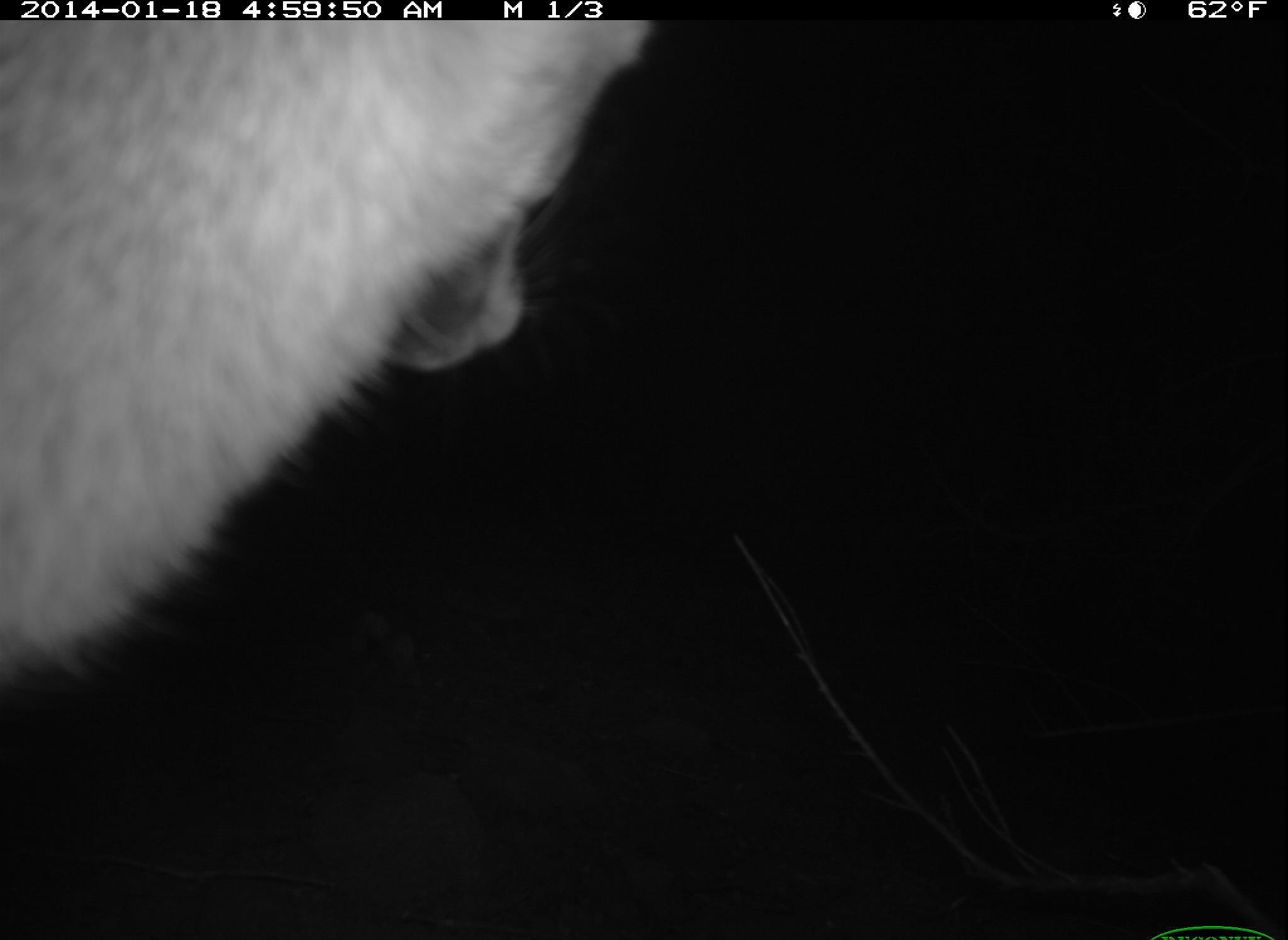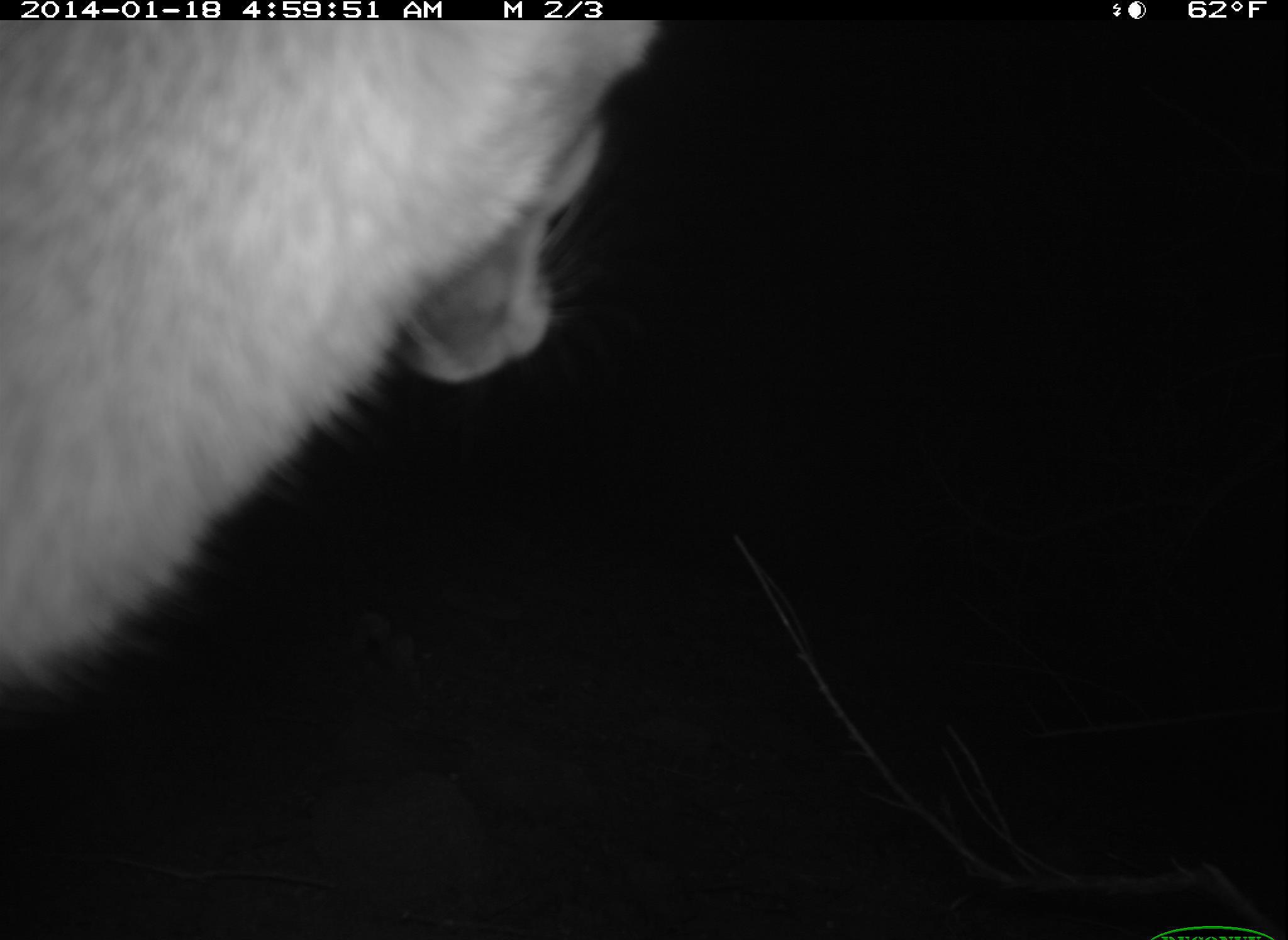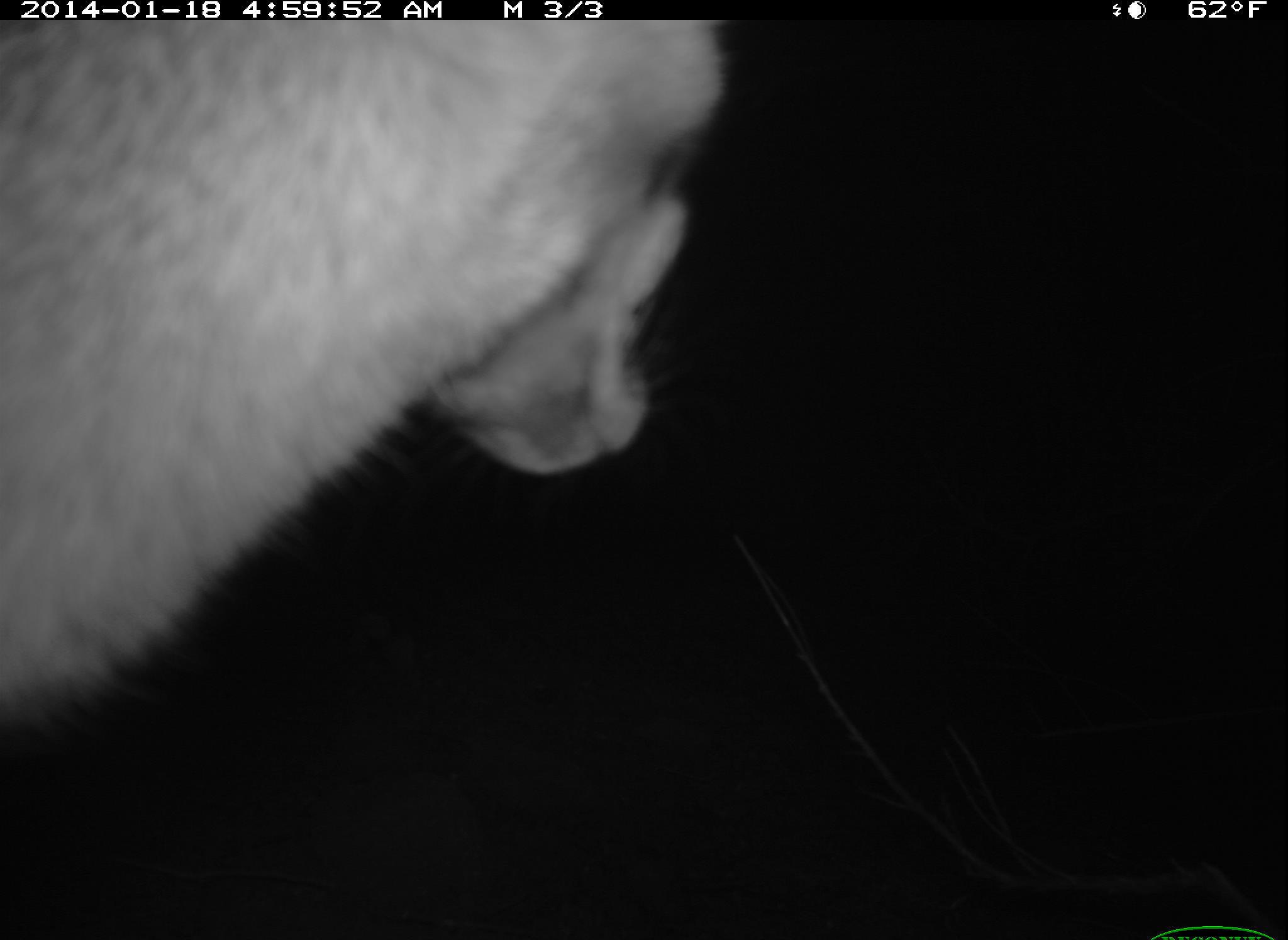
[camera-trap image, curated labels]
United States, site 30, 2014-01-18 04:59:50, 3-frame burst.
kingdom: Animalia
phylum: Chordata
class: Mammalia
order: Carnivora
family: Canidae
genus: Urocyon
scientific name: Urocyon cinereoargenteus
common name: gray fox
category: fox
Fox (gray fox) (Urocyon cinereoargenteus).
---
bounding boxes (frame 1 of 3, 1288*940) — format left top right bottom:
fox: 0 22 655 701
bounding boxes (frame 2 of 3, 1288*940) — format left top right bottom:
fox: 0 19 663 740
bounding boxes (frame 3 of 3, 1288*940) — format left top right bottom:
fox: 2 19 729 740